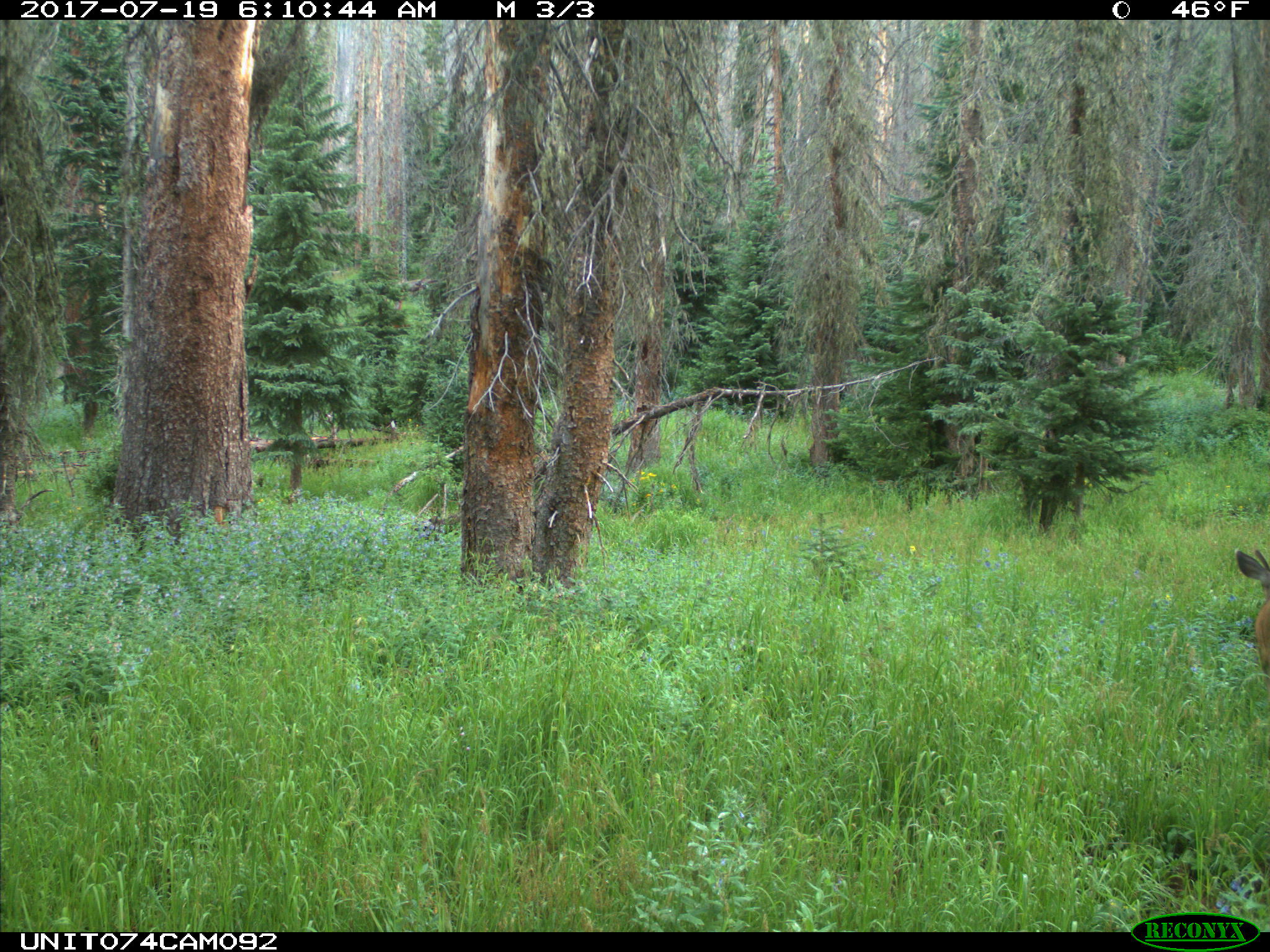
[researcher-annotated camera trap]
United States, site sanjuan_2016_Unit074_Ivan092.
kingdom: Animalia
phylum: Chordata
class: Mammalia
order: Artiodactyla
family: Cervidae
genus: Odocoileus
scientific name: Odocoileus hemionus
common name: mule deer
Odocoileus hemionus (mule deer).